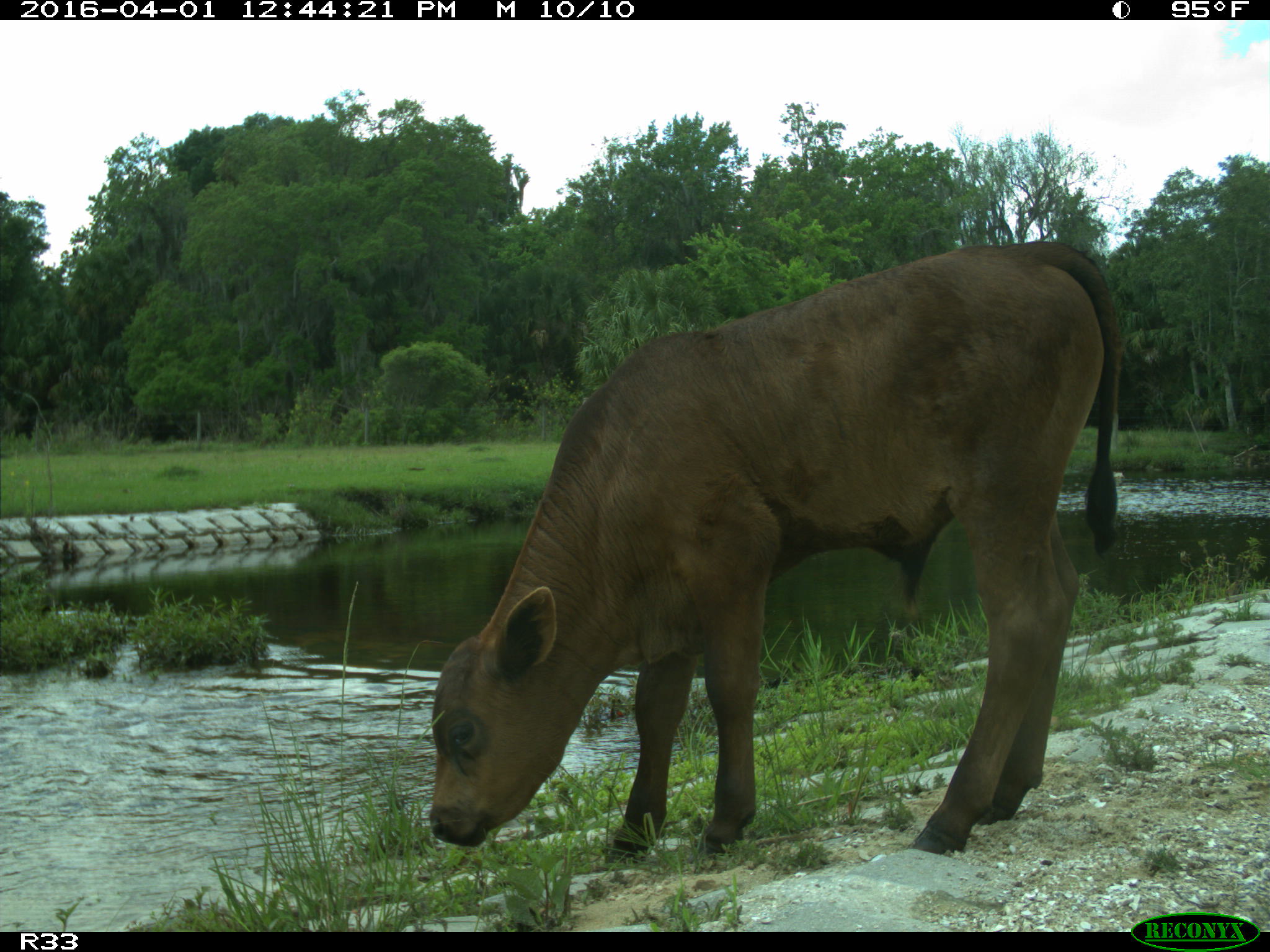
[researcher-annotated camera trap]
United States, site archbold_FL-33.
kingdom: Animalia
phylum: Chordata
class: Mammalia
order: Artiodactyla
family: Bovidae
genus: Bos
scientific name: Bos taurus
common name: domestic cow